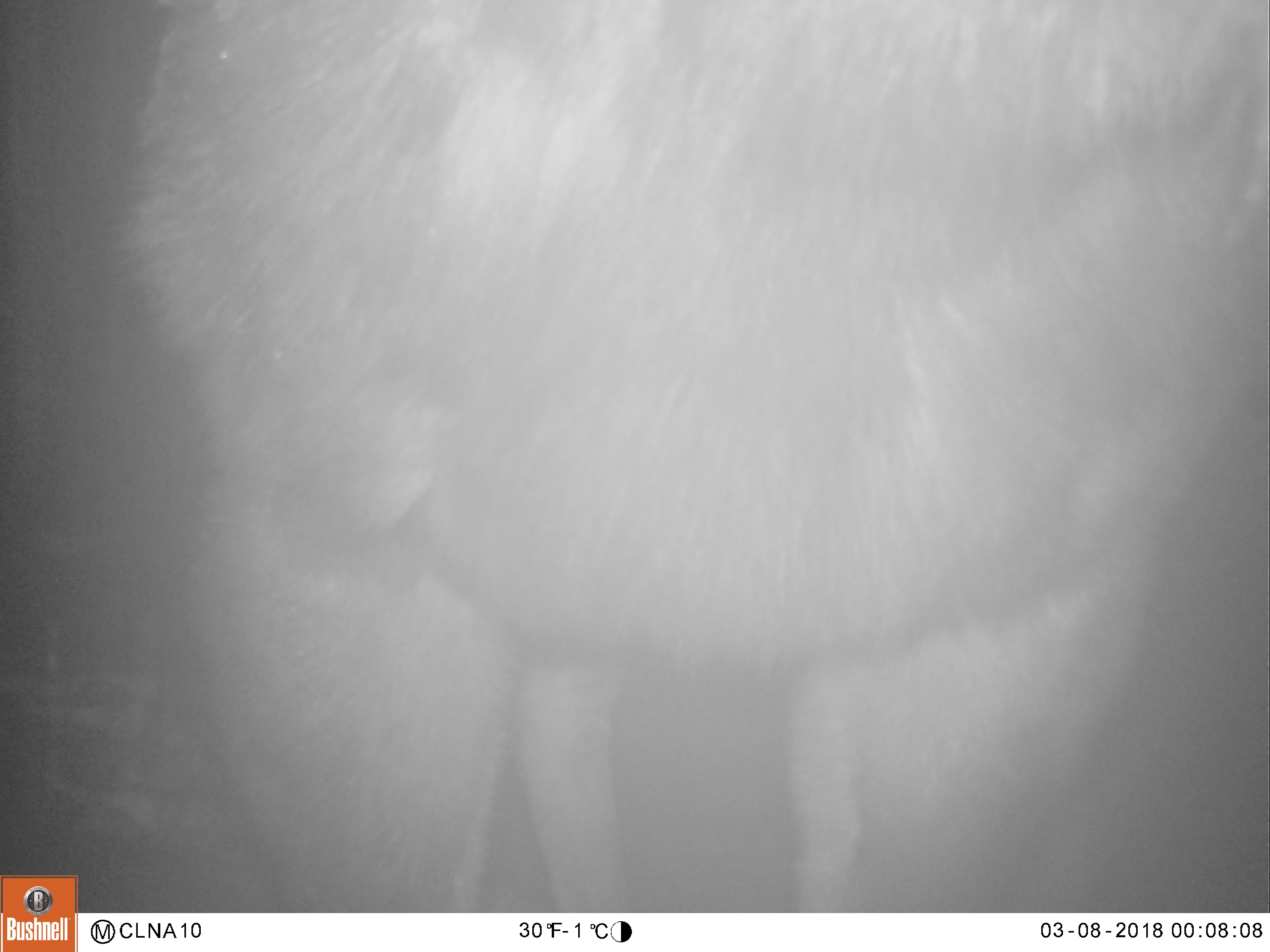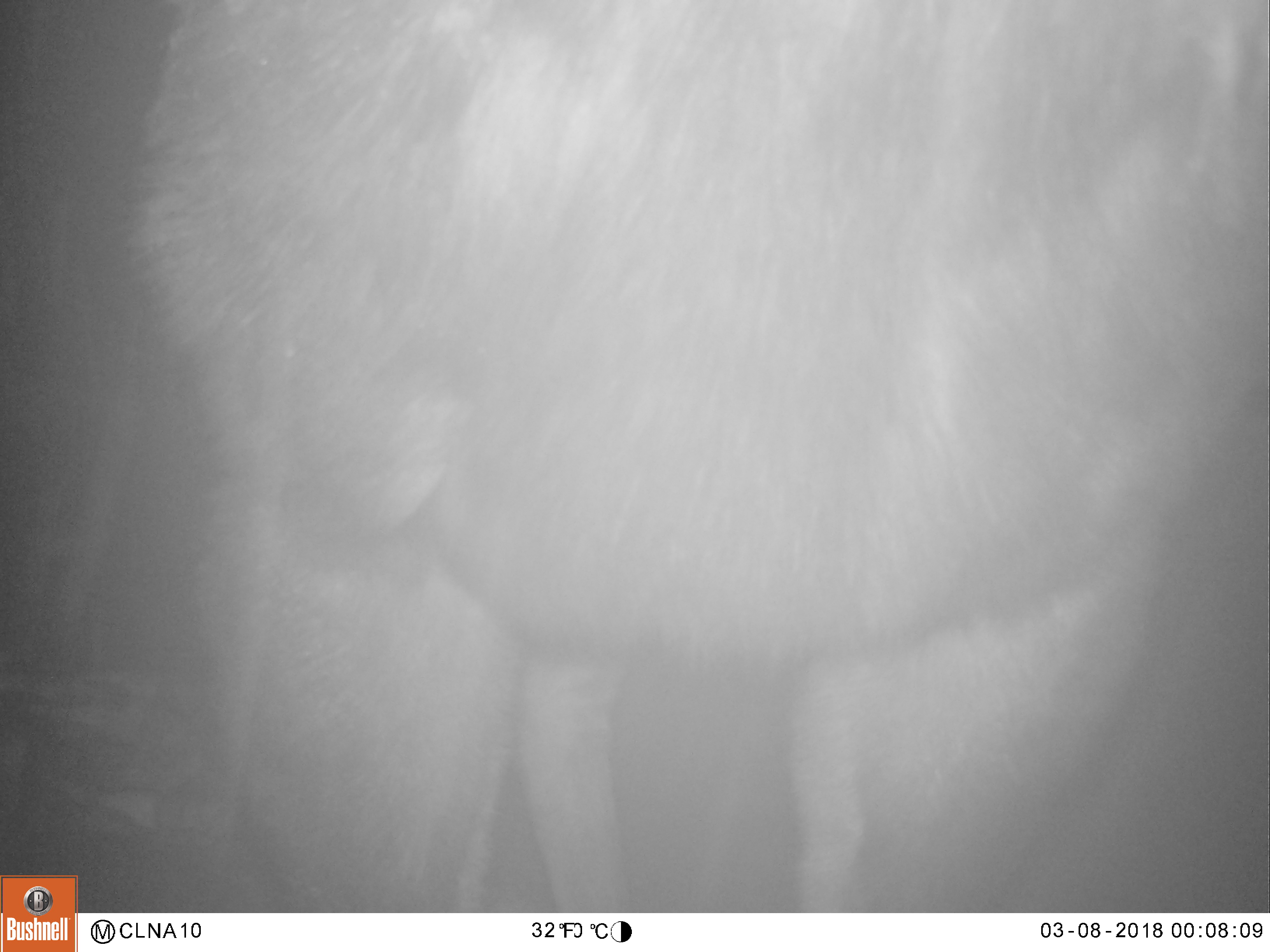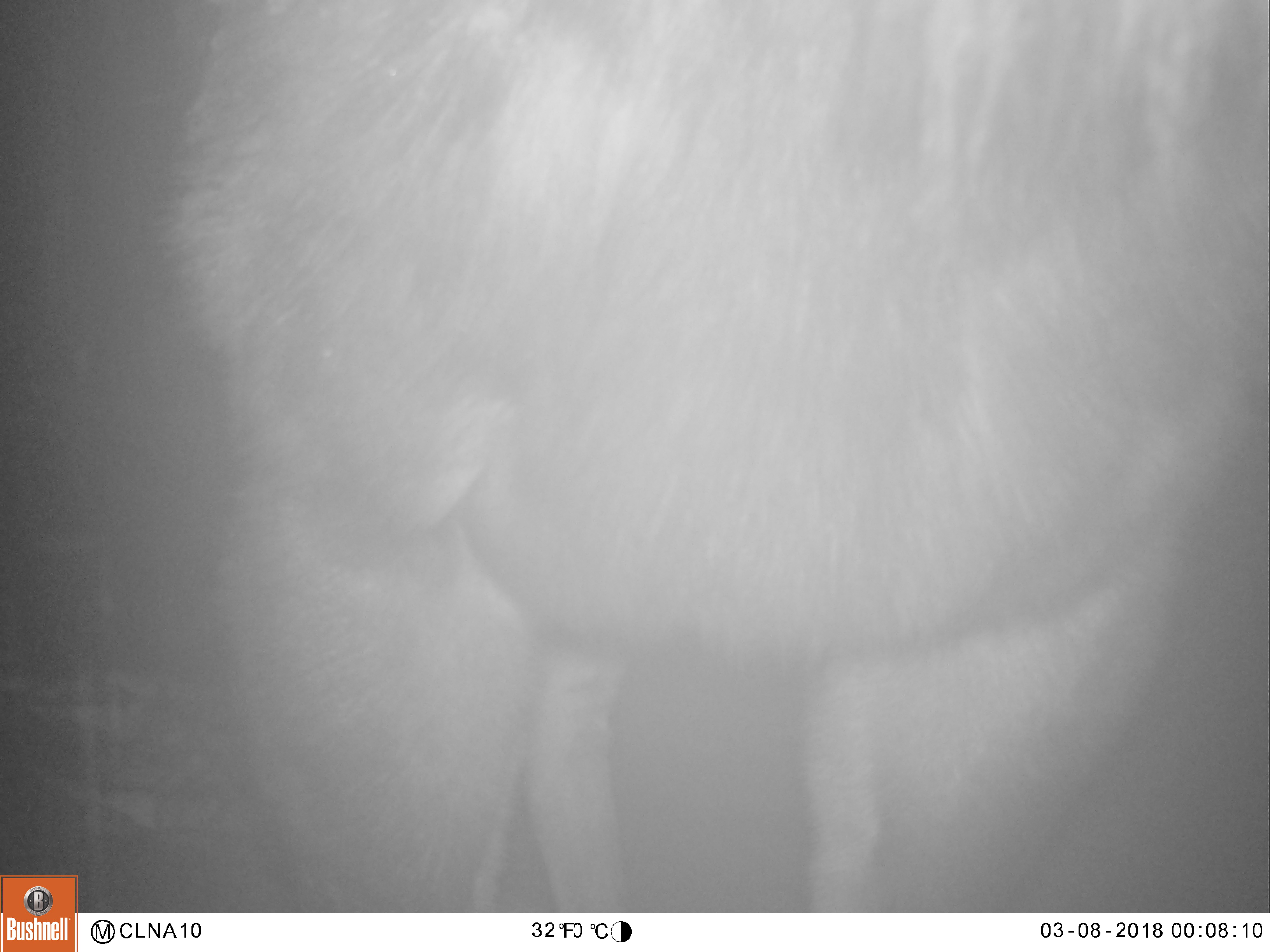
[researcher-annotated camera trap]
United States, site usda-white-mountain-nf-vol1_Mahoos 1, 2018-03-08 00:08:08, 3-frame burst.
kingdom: Animalia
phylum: Chordata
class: Mammalia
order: Artiodactyla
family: Cervidae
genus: Alces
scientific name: Alces alces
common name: moose